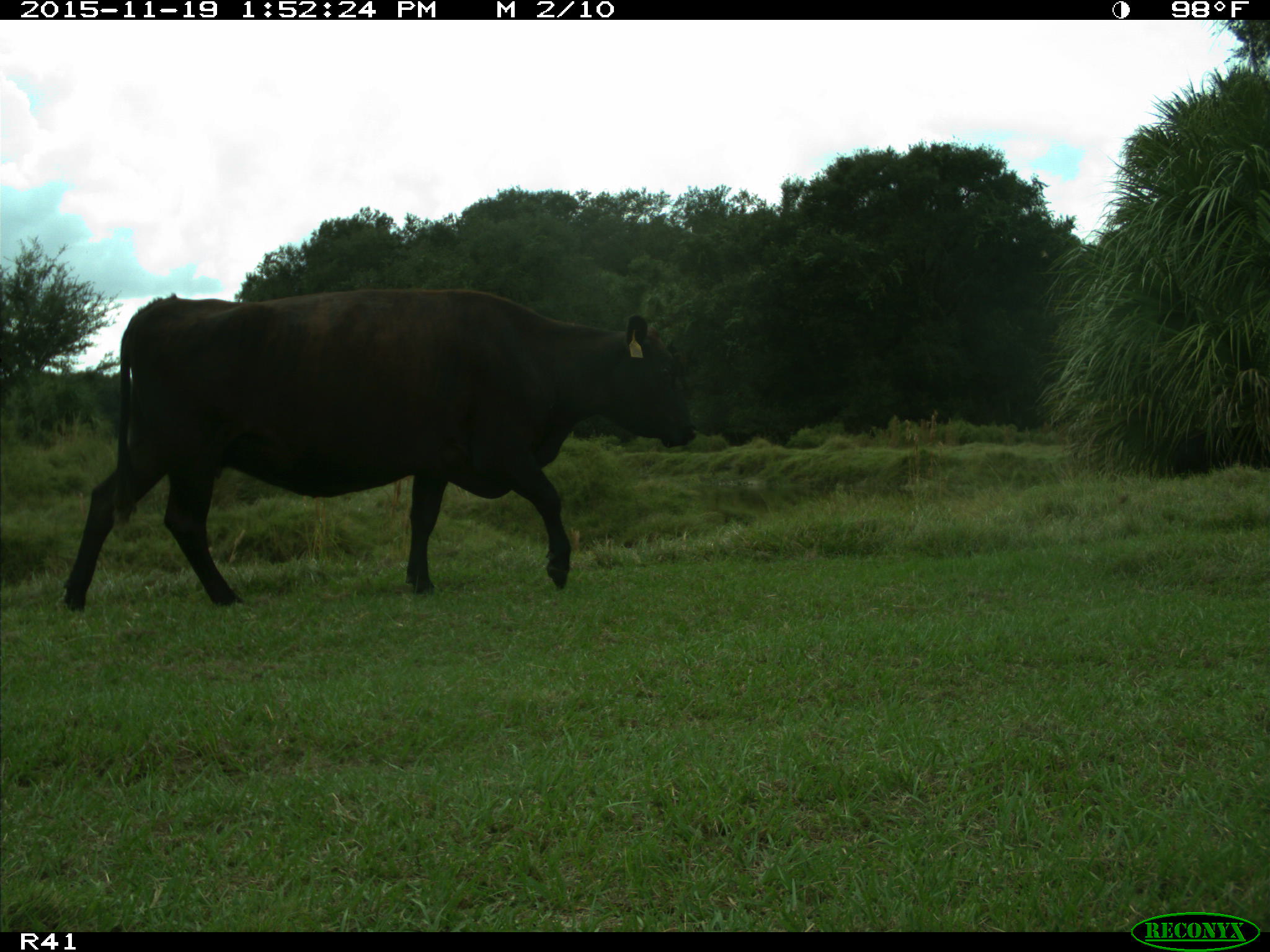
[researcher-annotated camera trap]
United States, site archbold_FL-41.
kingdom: Animalia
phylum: Chordata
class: Mammalia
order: Artiodactyla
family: Bovidae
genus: Bos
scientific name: Bos taurus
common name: domestic cow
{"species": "Bos taurus (domestic cow)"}